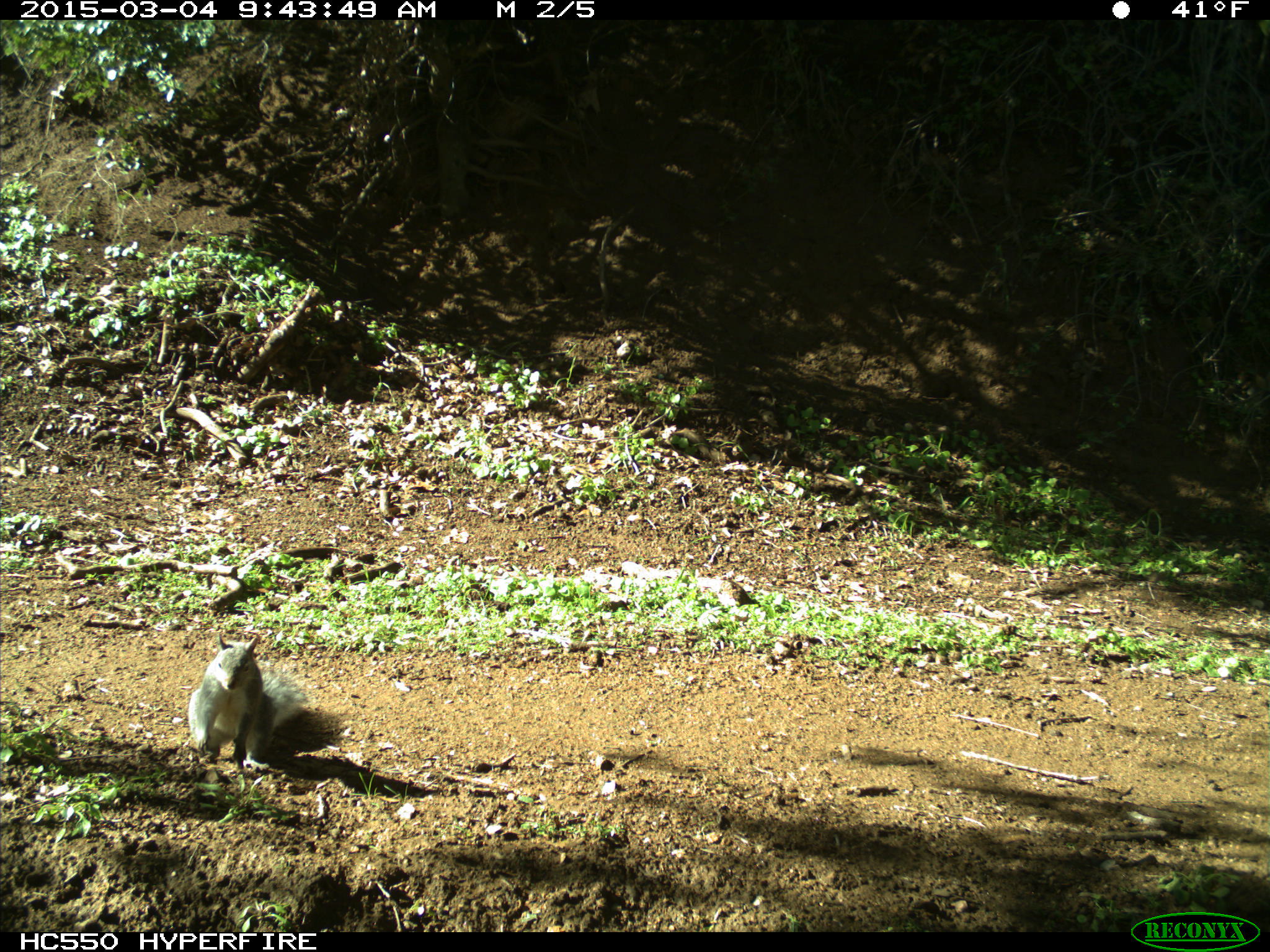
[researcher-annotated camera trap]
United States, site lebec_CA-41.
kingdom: Animalia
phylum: Chordata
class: Mammalia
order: Rodentia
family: Sciuridae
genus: Sciurus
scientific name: Sciurus carolinensis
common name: eastern gray squirrel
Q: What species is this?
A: Sciurus carolinensis (eastern gray squirrel).